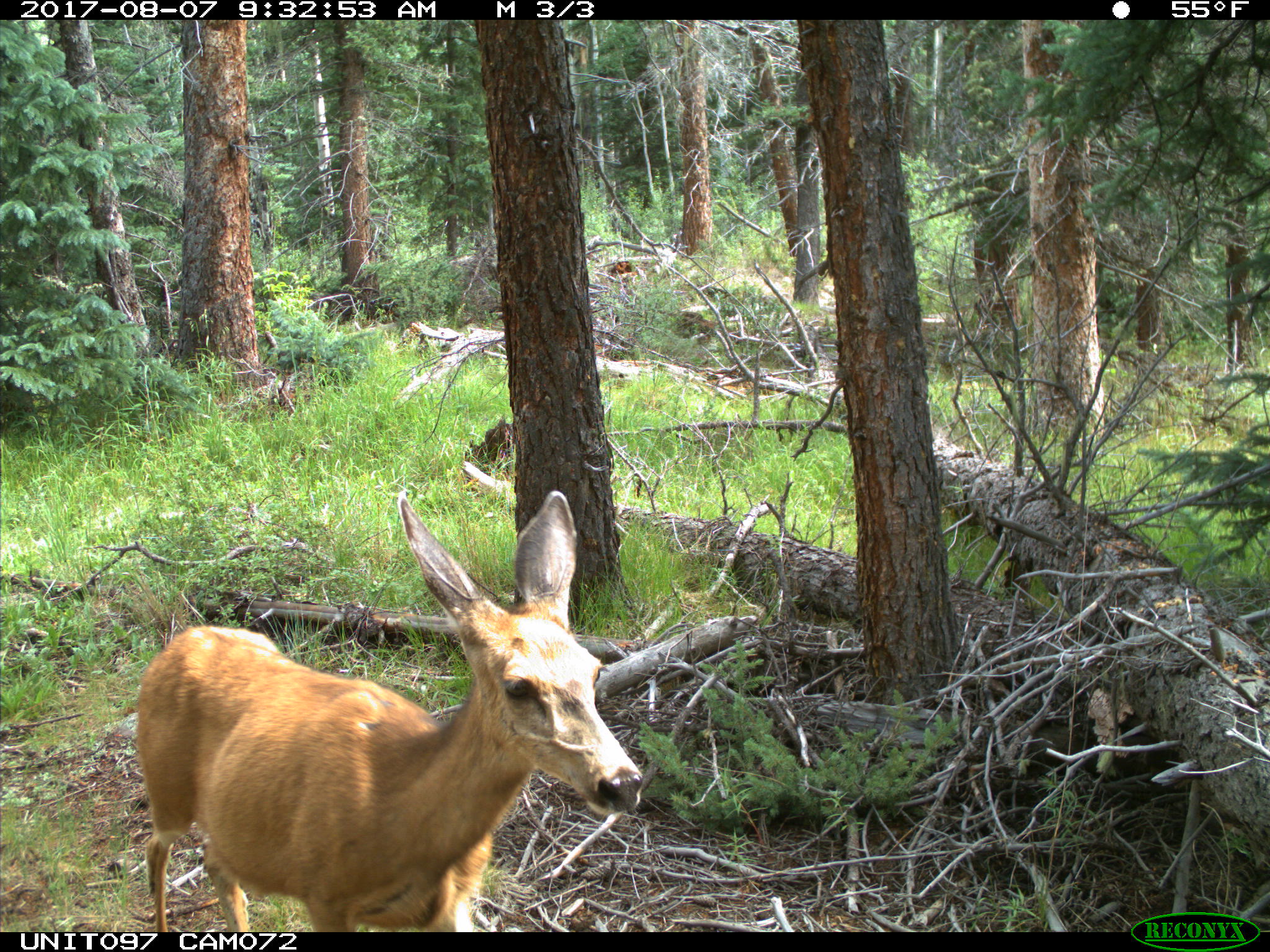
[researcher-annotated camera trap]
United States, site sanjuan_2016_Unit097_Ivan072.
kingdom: Animalia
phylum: Chordata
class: Mammalia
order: Artiodactyla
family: Cervidae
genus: Odocoileus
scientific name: Odocoileus hemionus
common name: mule deer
Odocoileus hemionus (mule deer).